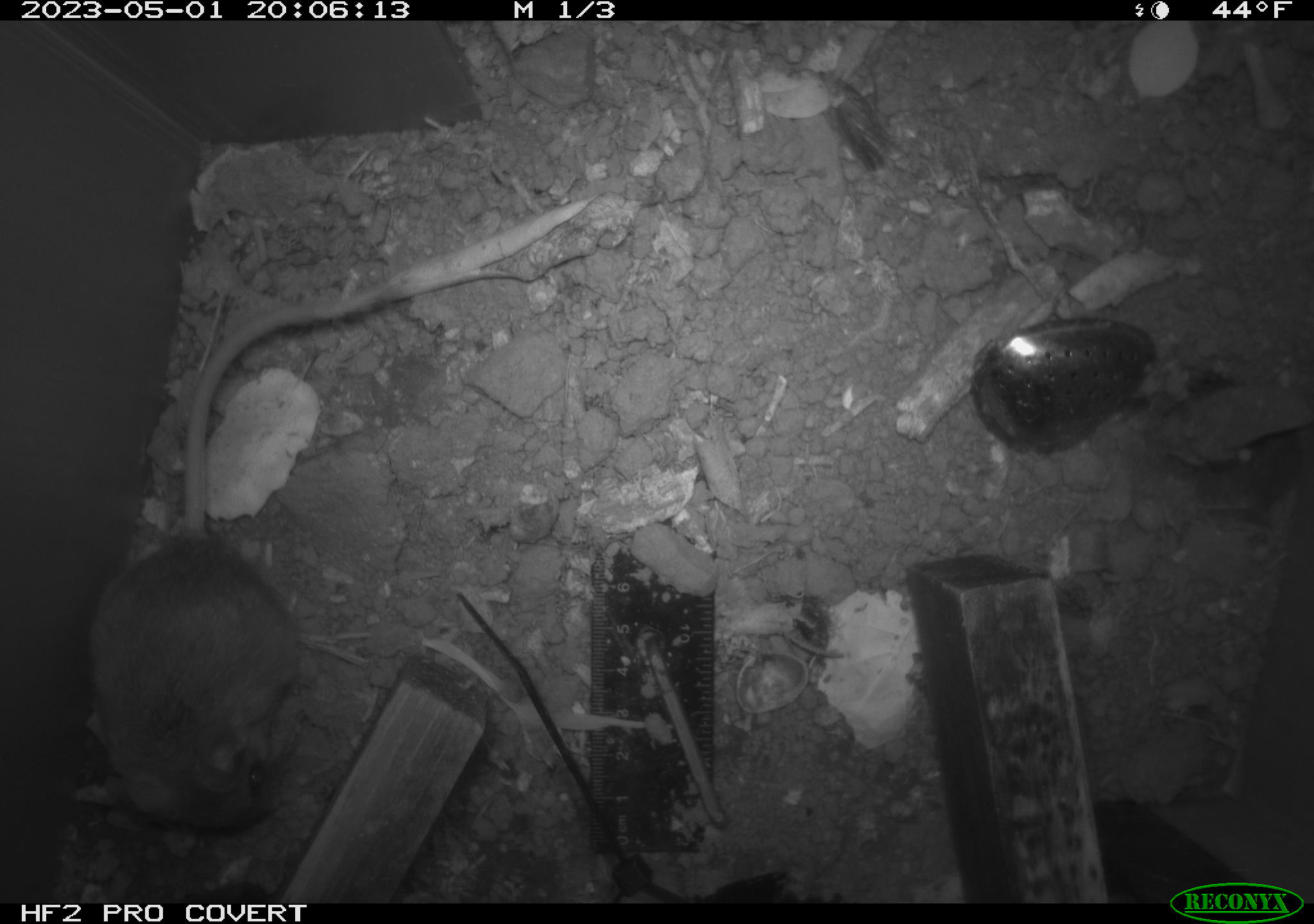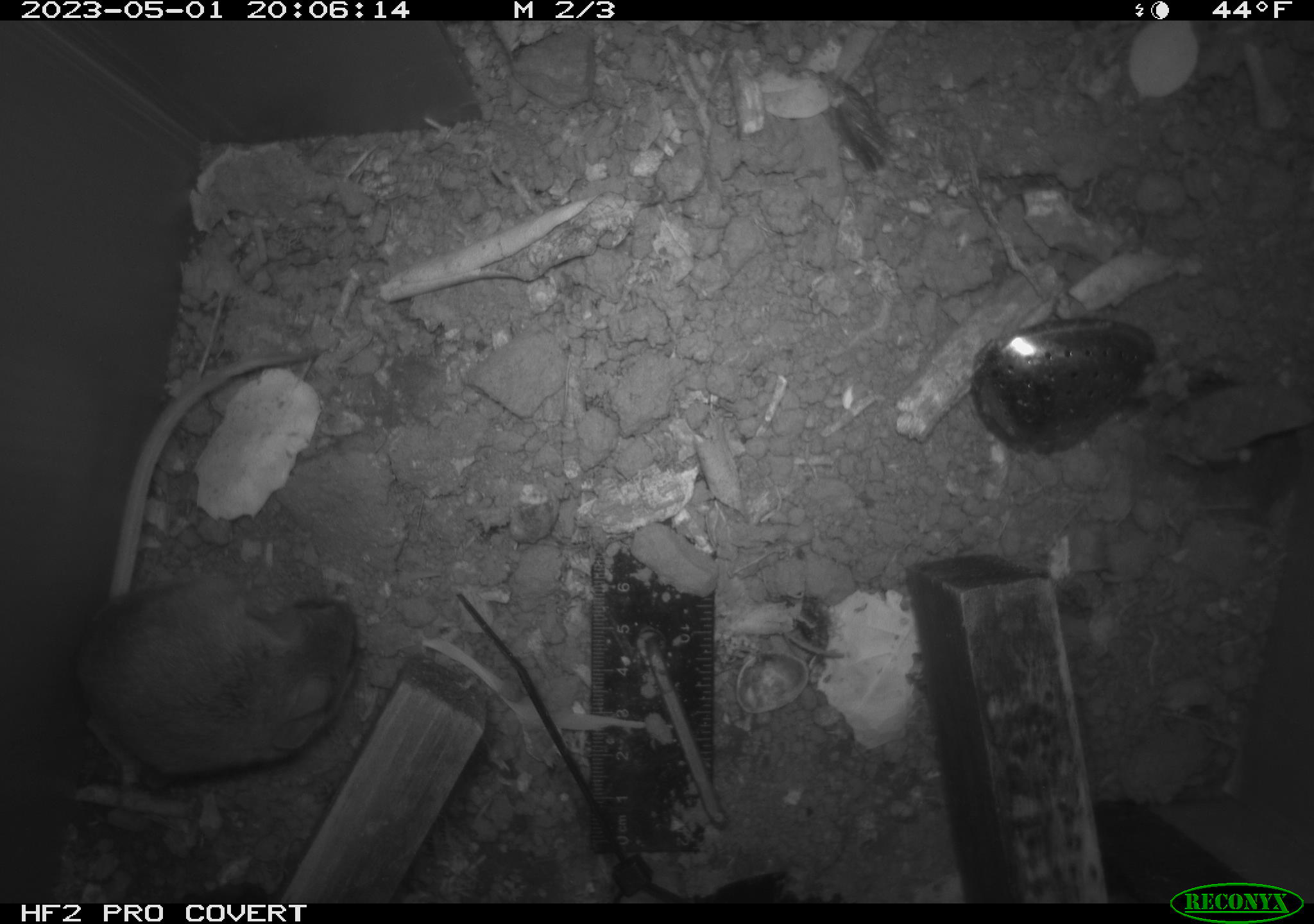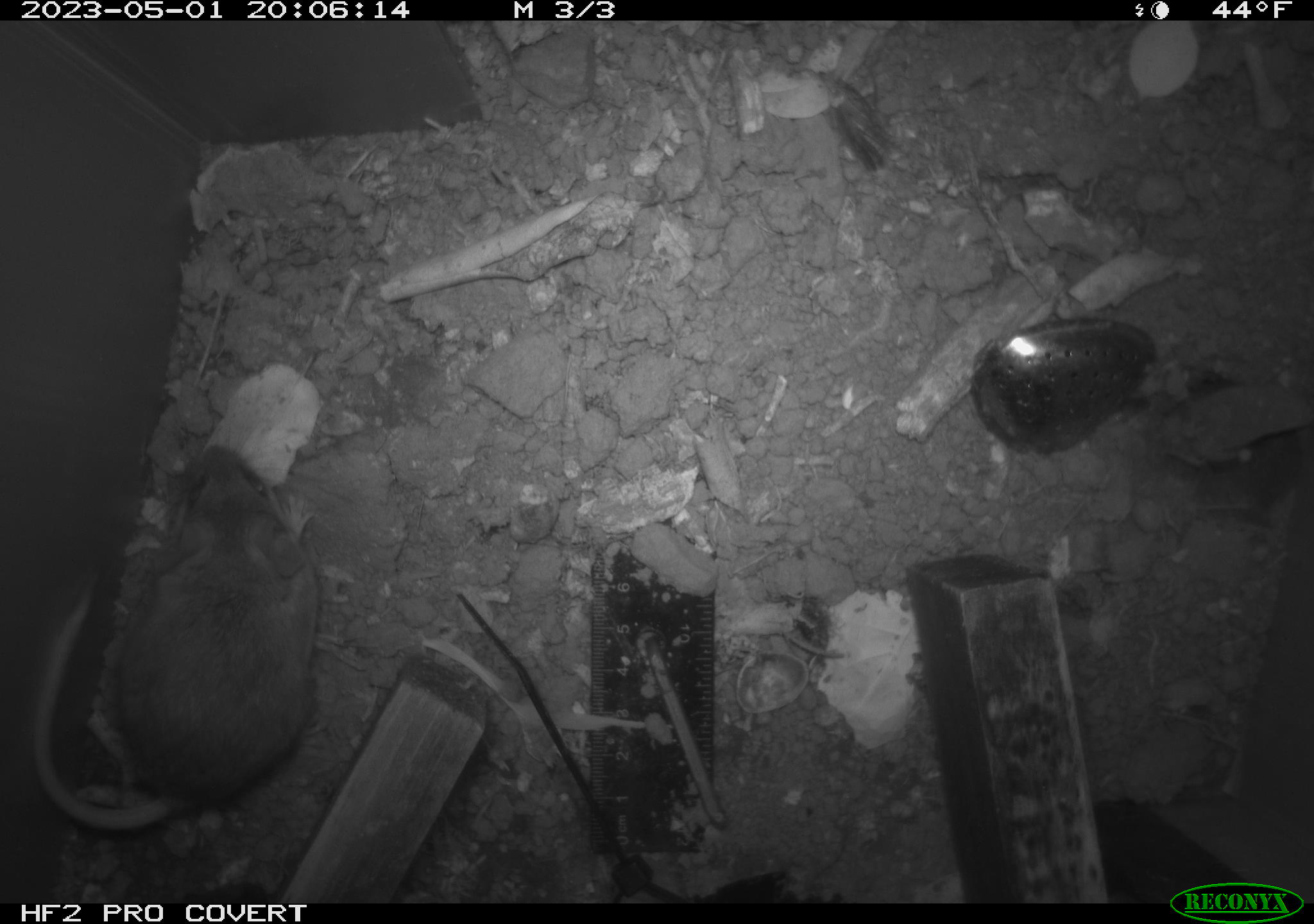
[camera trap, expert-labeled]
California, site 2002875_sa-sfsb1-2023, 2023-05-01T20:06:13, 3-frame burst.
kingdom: Animalia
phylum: Chordata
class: Mammalia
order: Rodentia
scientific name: Rodentia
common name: mouse species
Mouse species (Rodentia).